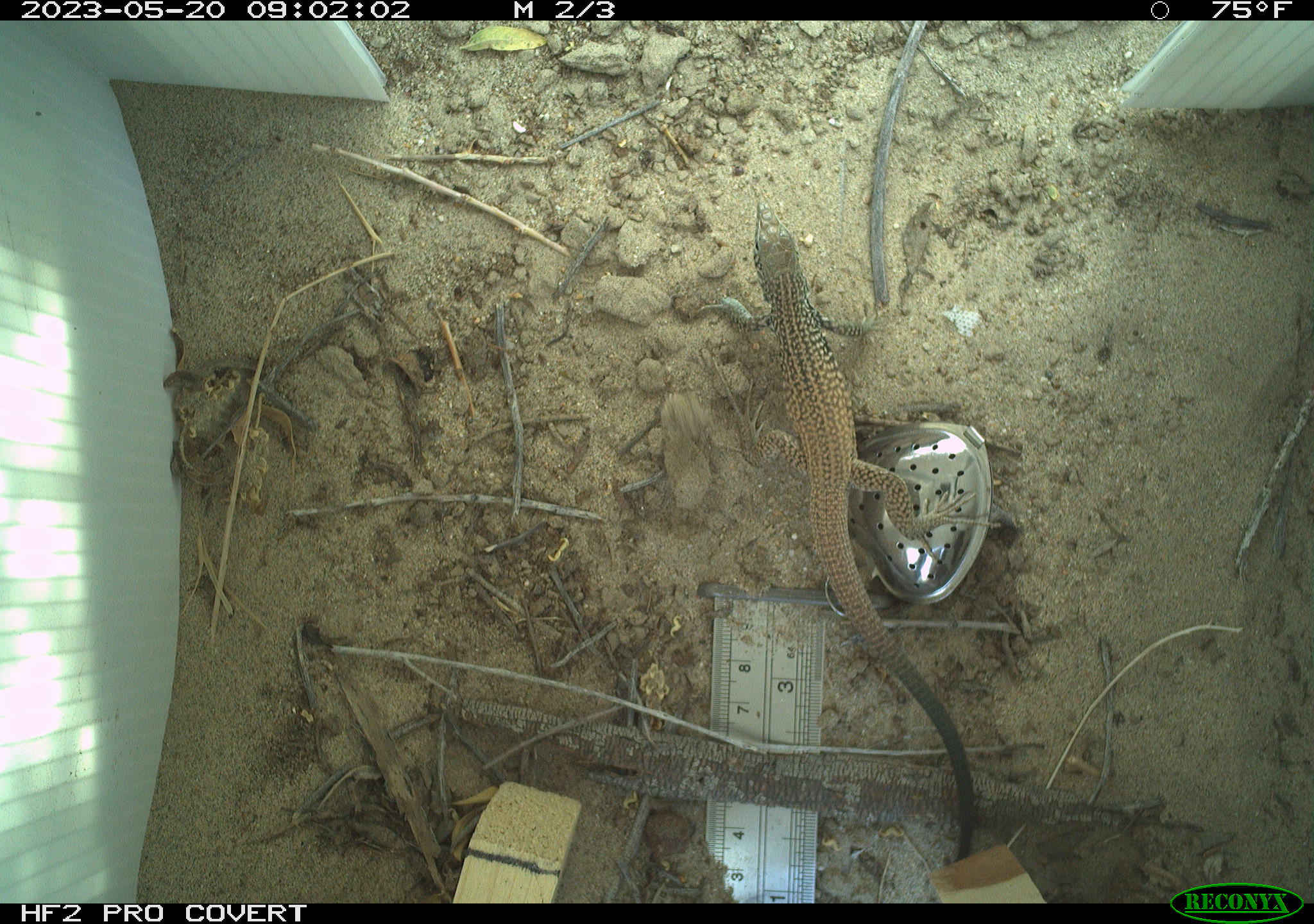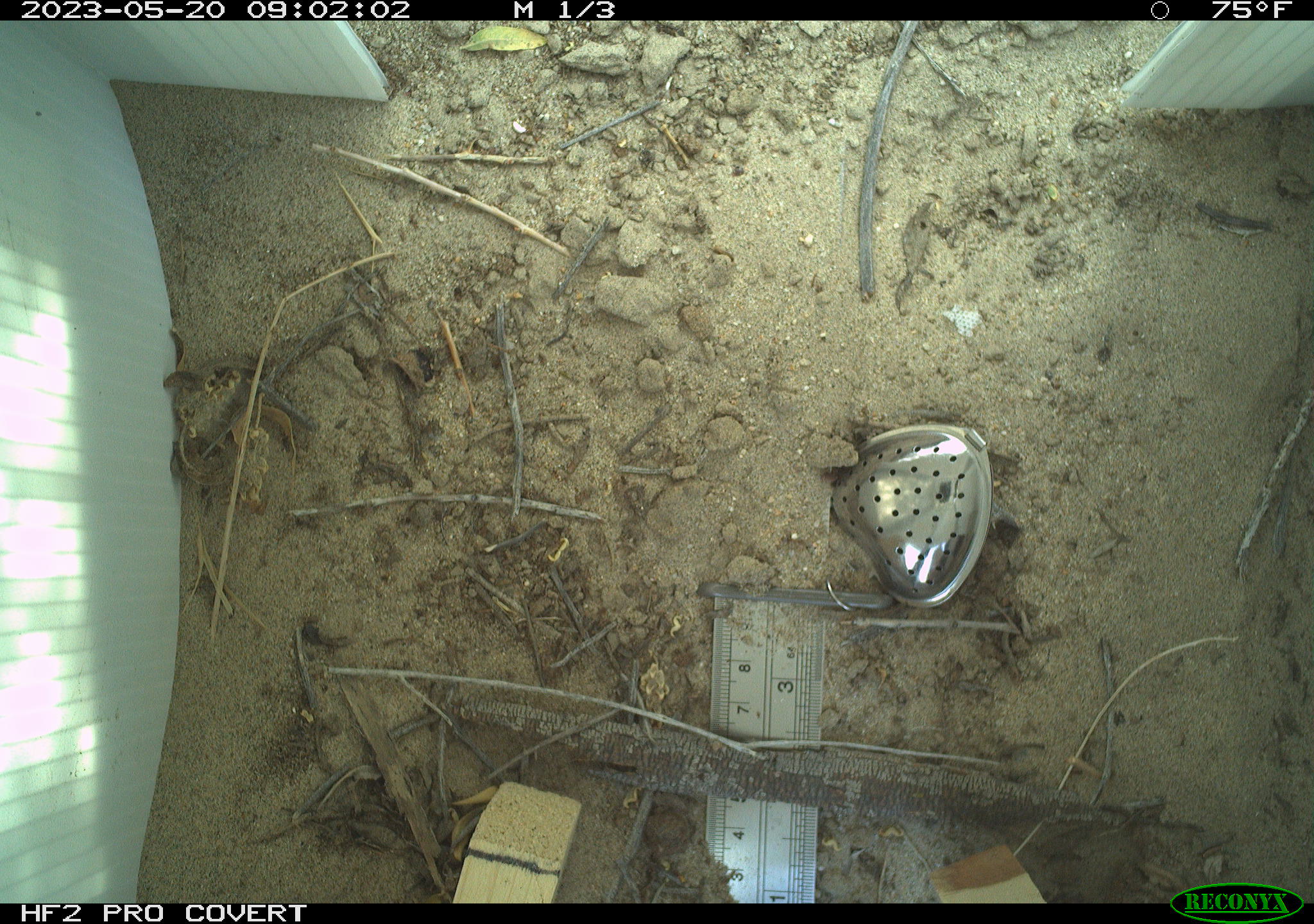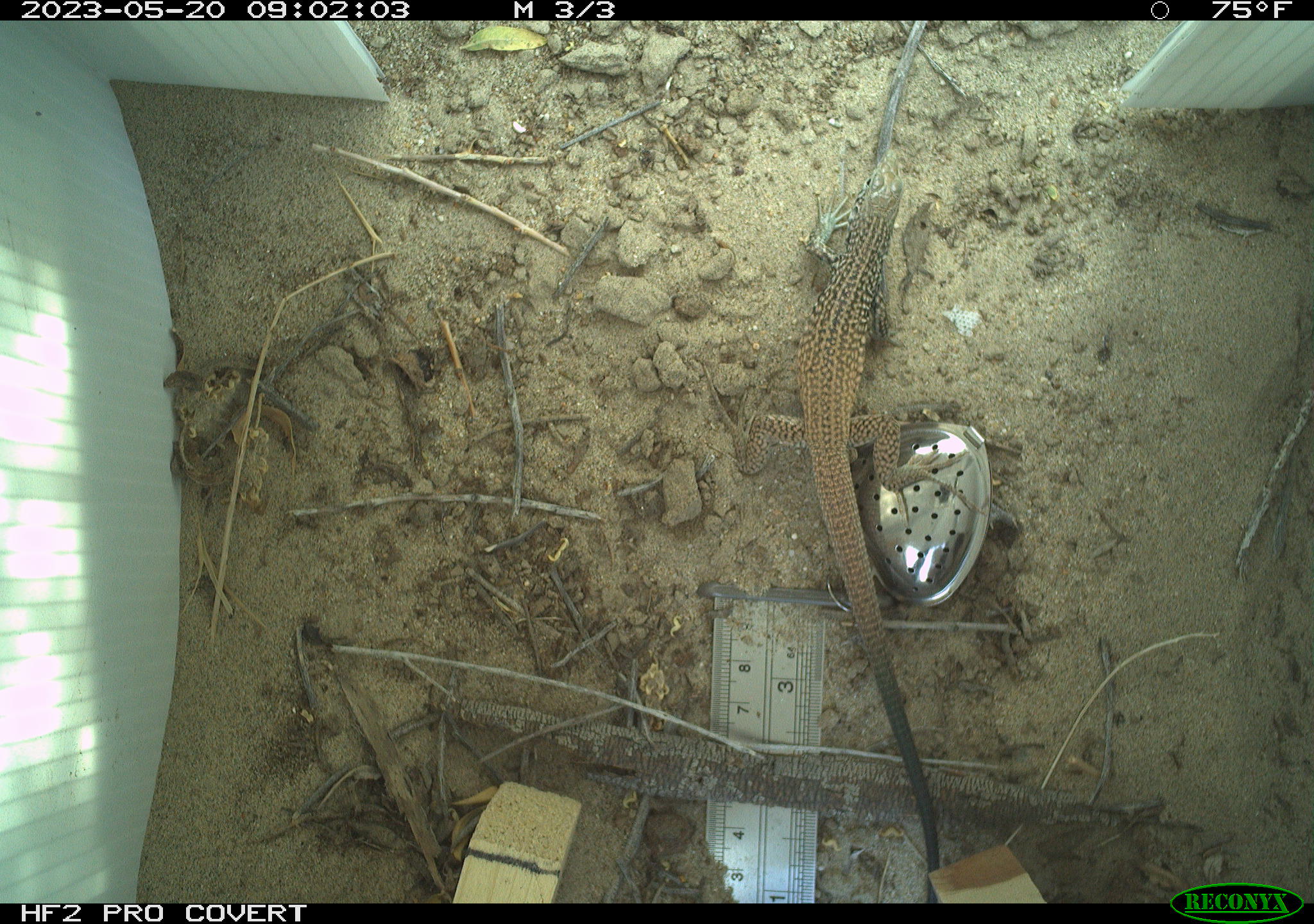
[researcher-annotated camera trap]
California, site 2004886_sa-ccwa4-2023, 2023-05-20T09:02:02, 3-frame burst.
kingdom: Animalia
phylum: Chordata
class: Reptilia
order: Squamata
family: Teiidae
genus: Aspidoscelis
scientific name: Aspidoscelis tigris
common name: western whiptail